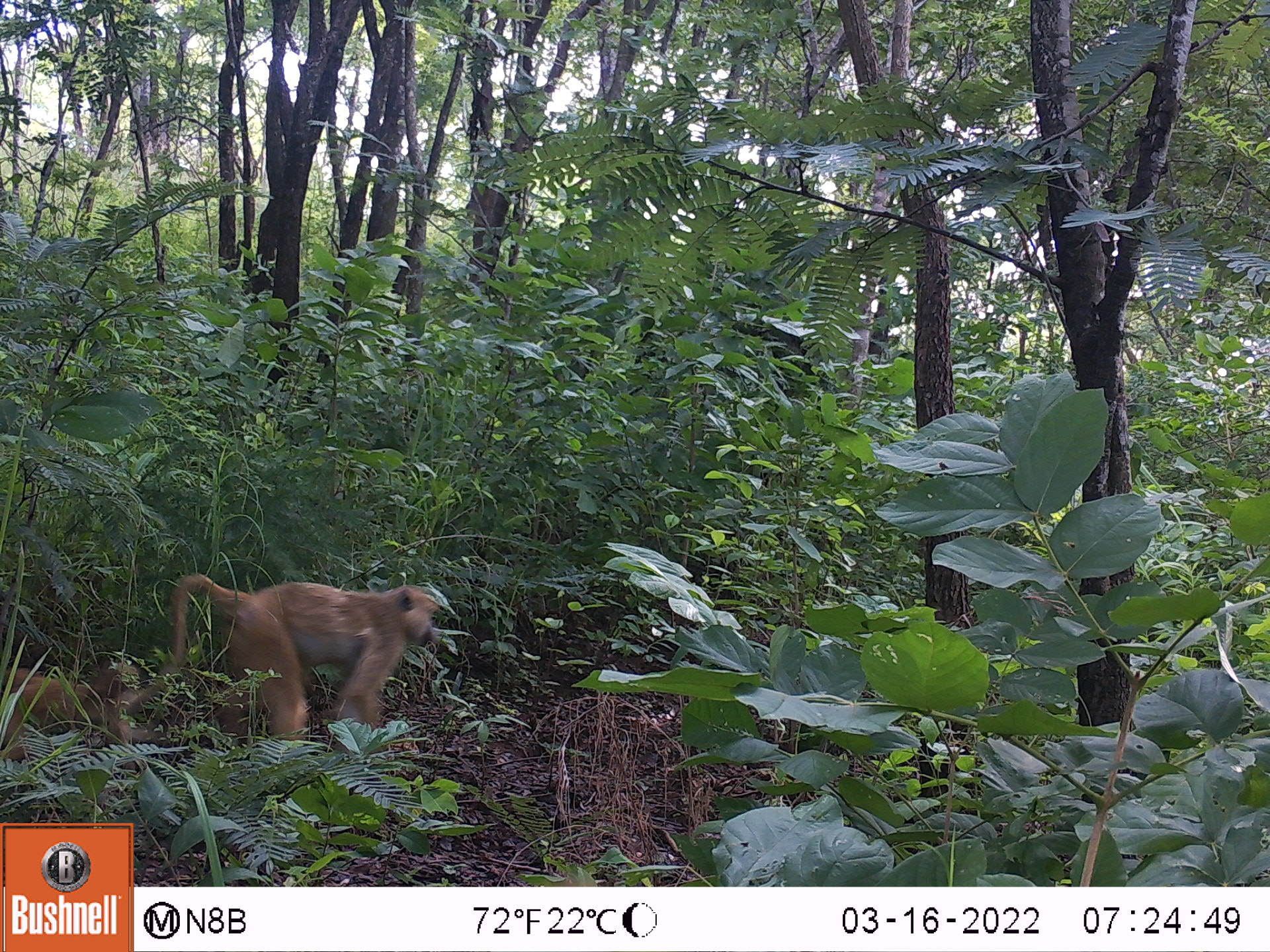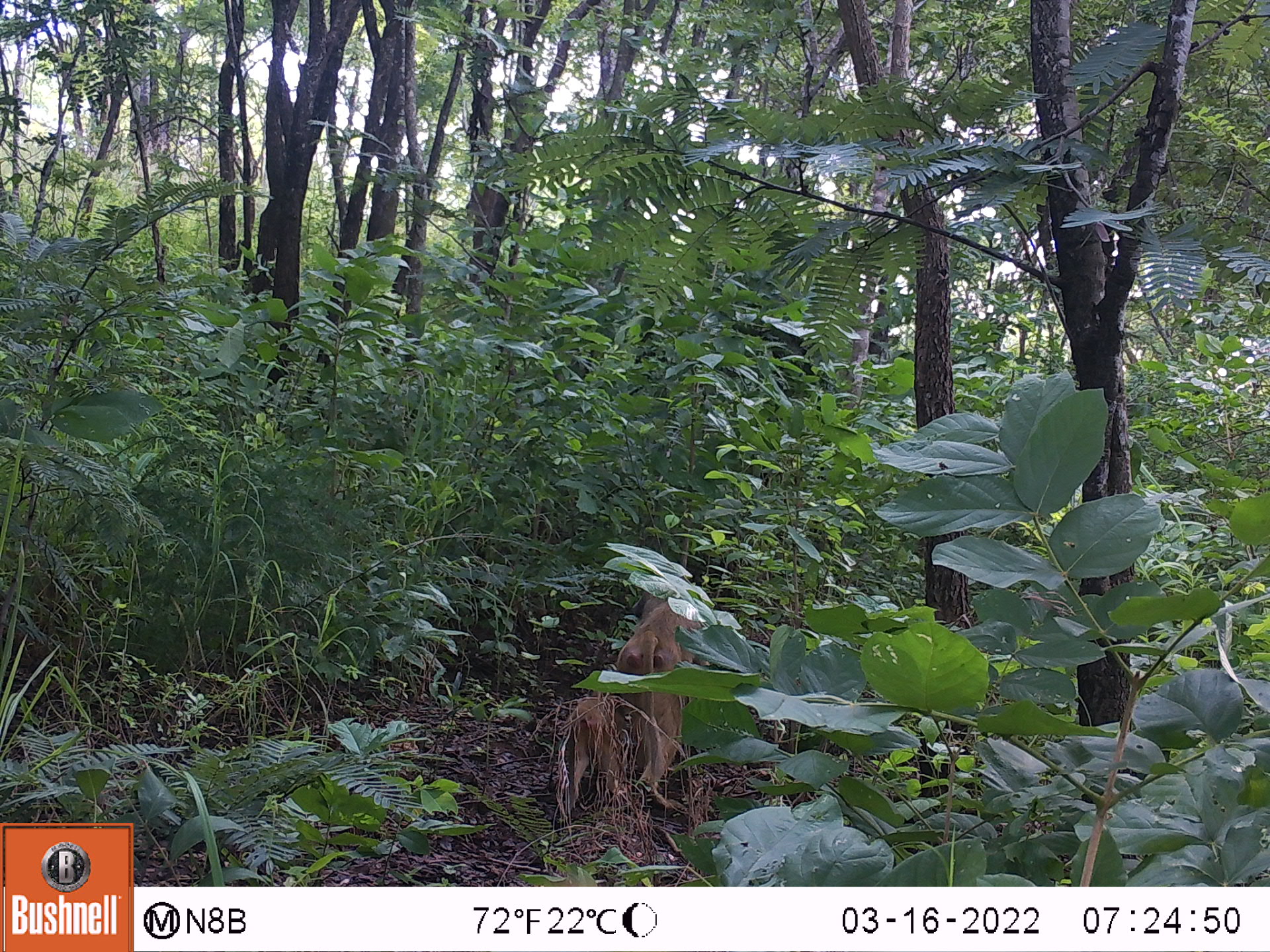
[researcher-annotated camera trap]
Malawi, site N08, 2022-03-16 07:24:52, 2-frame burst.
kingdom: Animalia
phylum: Chordata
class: Mammalia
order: Primates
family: Cercopithecidae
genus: Papio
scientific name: Papio cynocephalus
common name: yellow baboon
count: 1